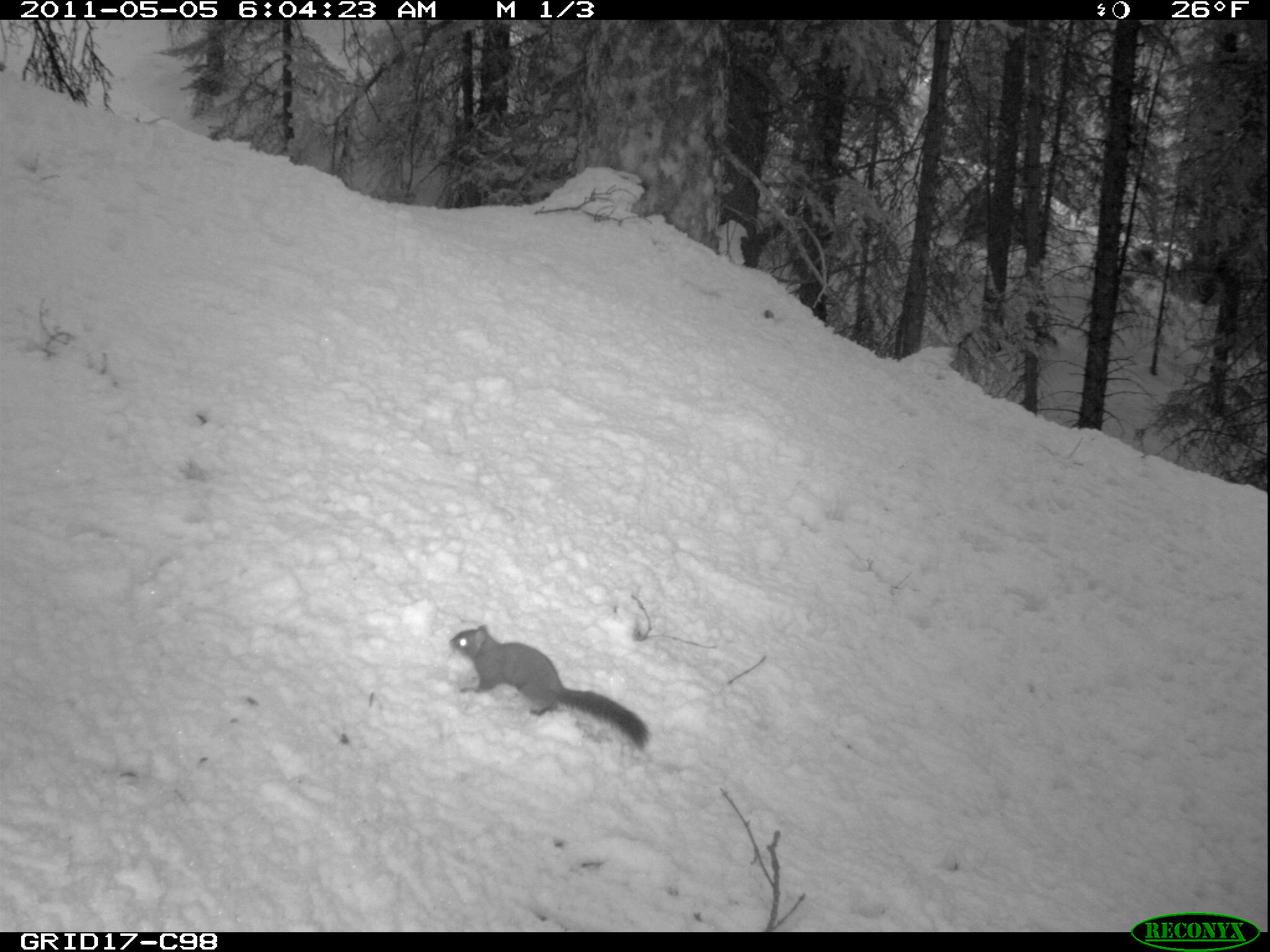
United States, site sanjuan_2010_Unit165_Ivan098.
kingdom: Animalia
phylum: Chordata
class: Mammalia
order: Rodentia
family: Sciuridae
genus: Tamiasciurus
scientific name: Tamiasciurus hudsonicus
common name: american red squirrel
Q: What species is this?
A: Tamiasciurus hudsonicus (american red squirrel).